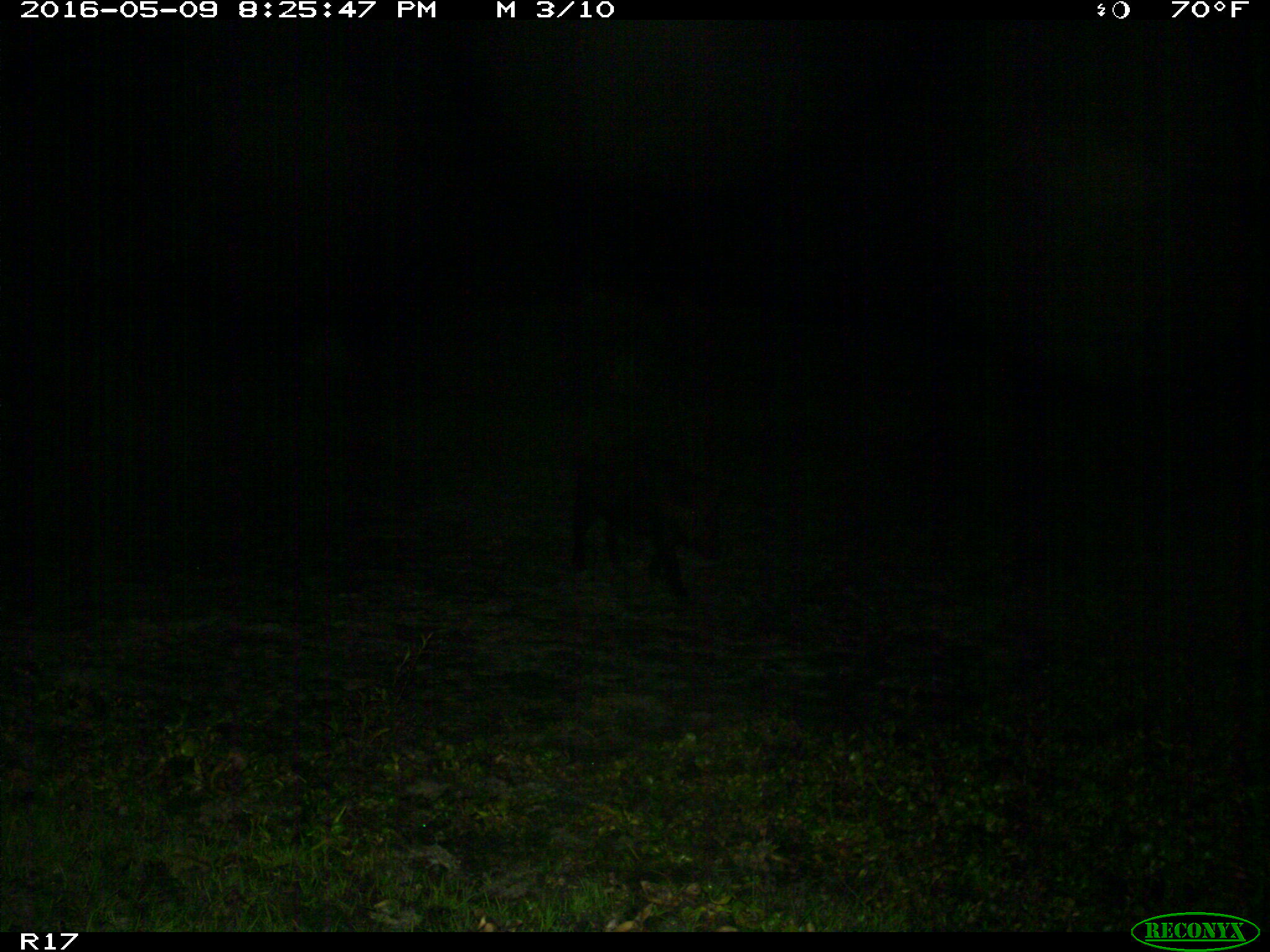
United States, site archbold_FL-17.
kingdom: Animalia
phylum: Chordata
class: Mammalia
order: Artiodactyla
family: Suidae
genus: Sus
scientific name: Sus scrofa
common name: wild boar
Sus scrofa (wild boar).